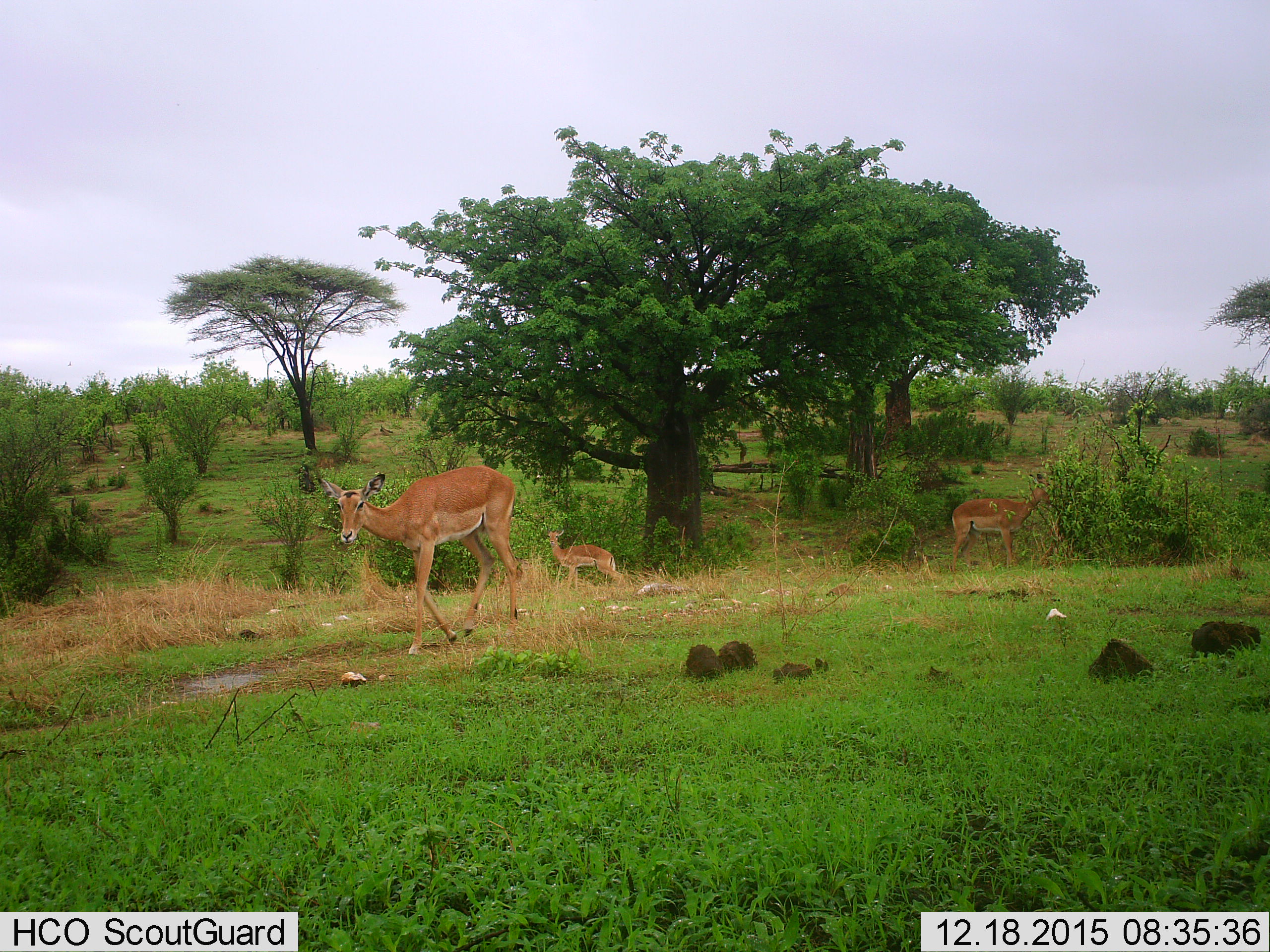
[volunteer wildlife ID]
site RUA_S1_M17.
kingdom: Animalia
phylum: Chordata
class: Mammalia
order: Artiodactyla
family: Bovidae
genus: Aepyceros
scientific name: Aepyceros melampus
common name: impala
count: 3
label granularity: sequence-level